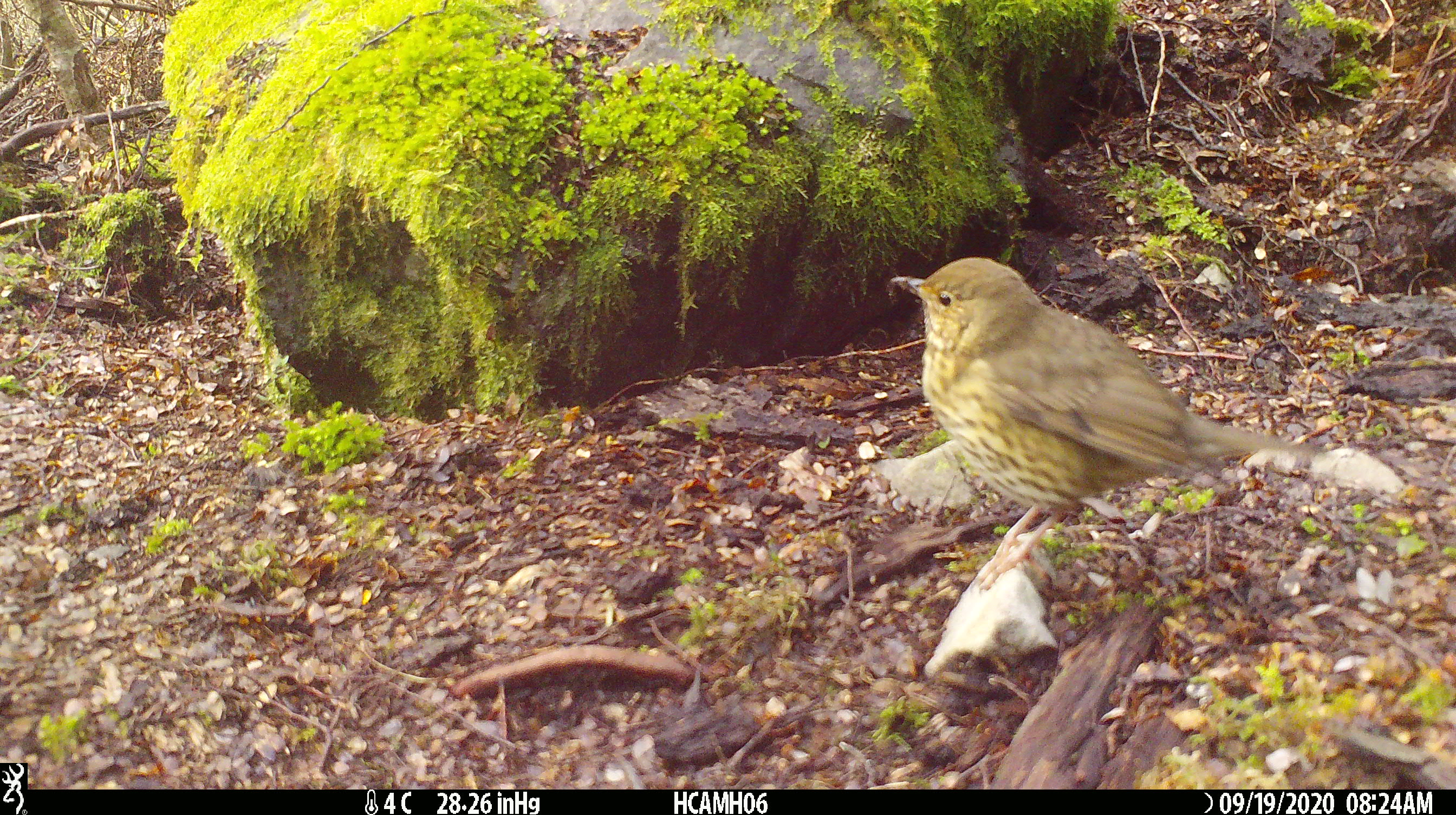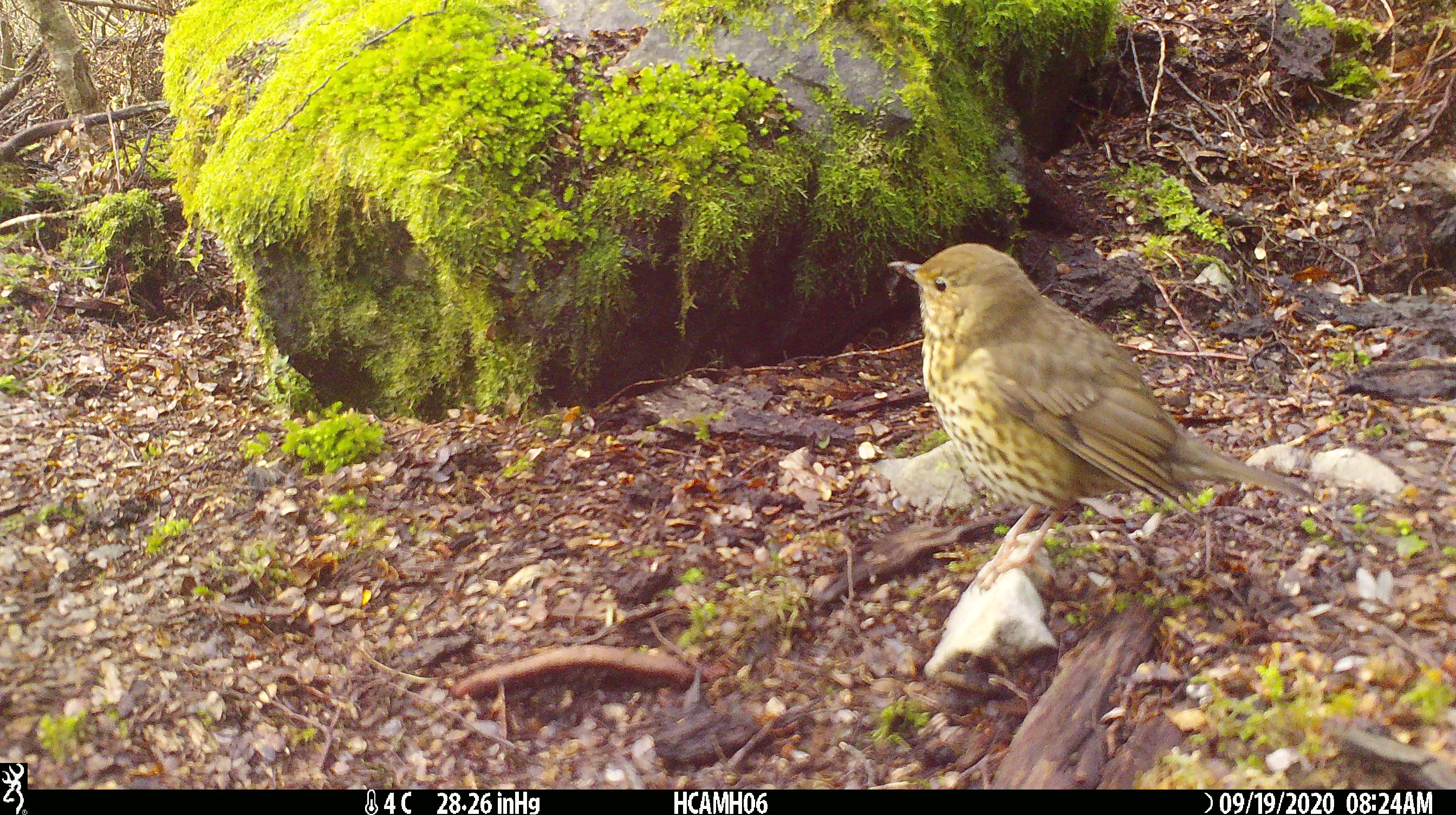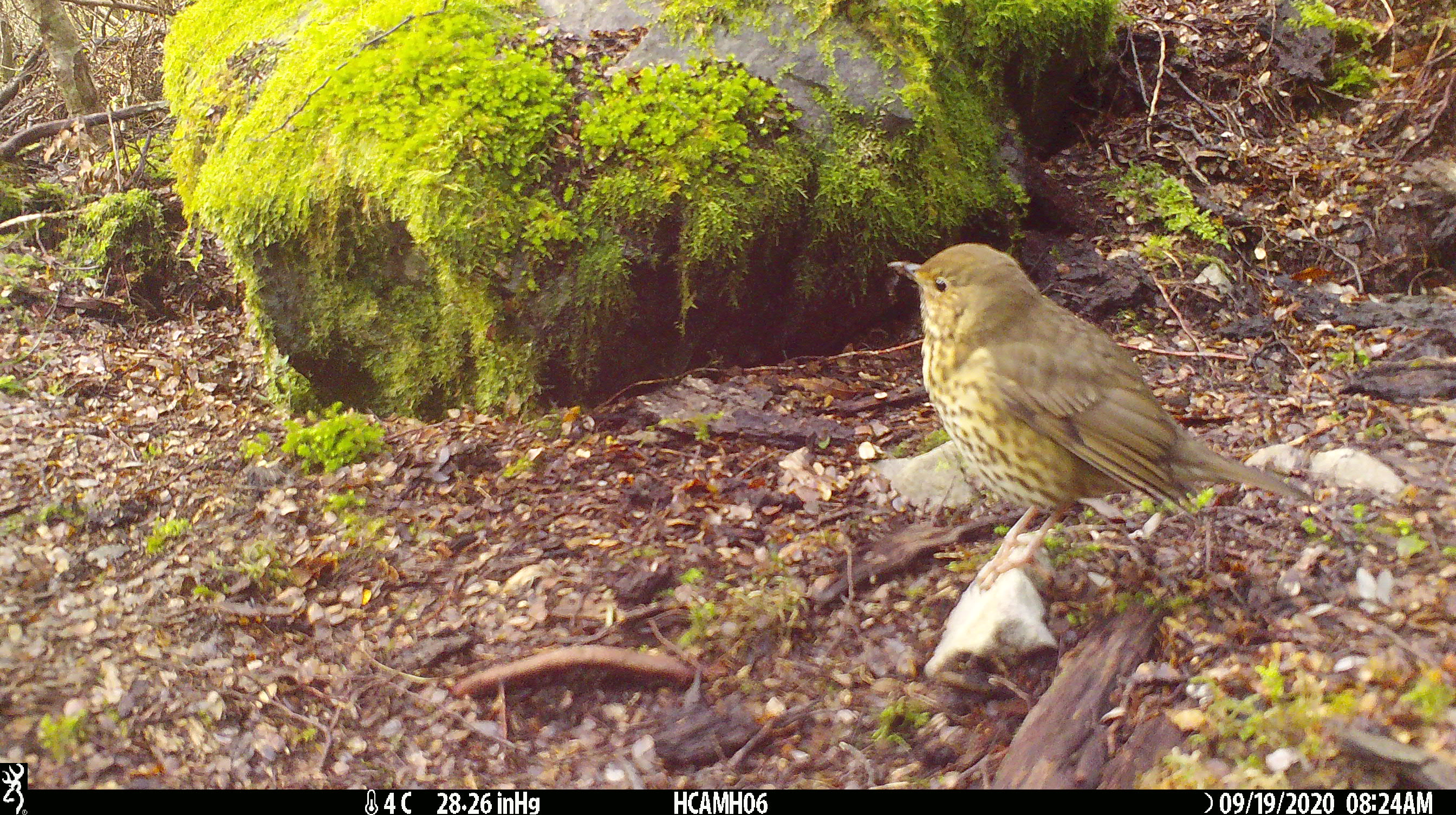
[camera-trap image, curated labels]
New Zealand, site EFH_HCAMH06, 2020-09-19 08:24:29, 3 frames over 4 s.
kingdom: Animalia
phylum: Chordata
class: Aves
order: Passeriformes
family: Turdidae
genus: Turdus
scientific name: Turdus philomelos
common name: song thrush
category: thrush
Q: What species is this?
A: Thrush (song thrush) (Turdus philomelos).